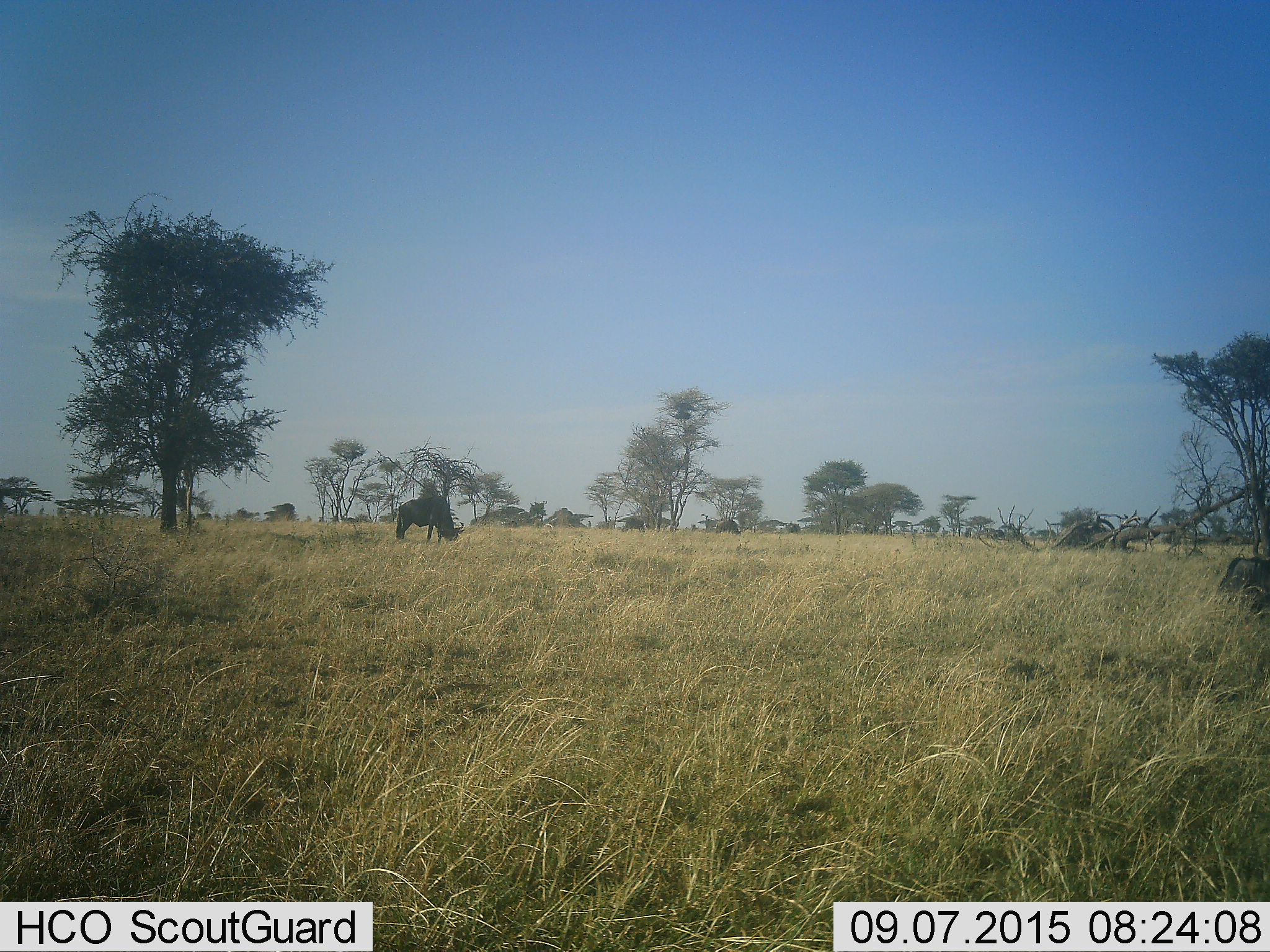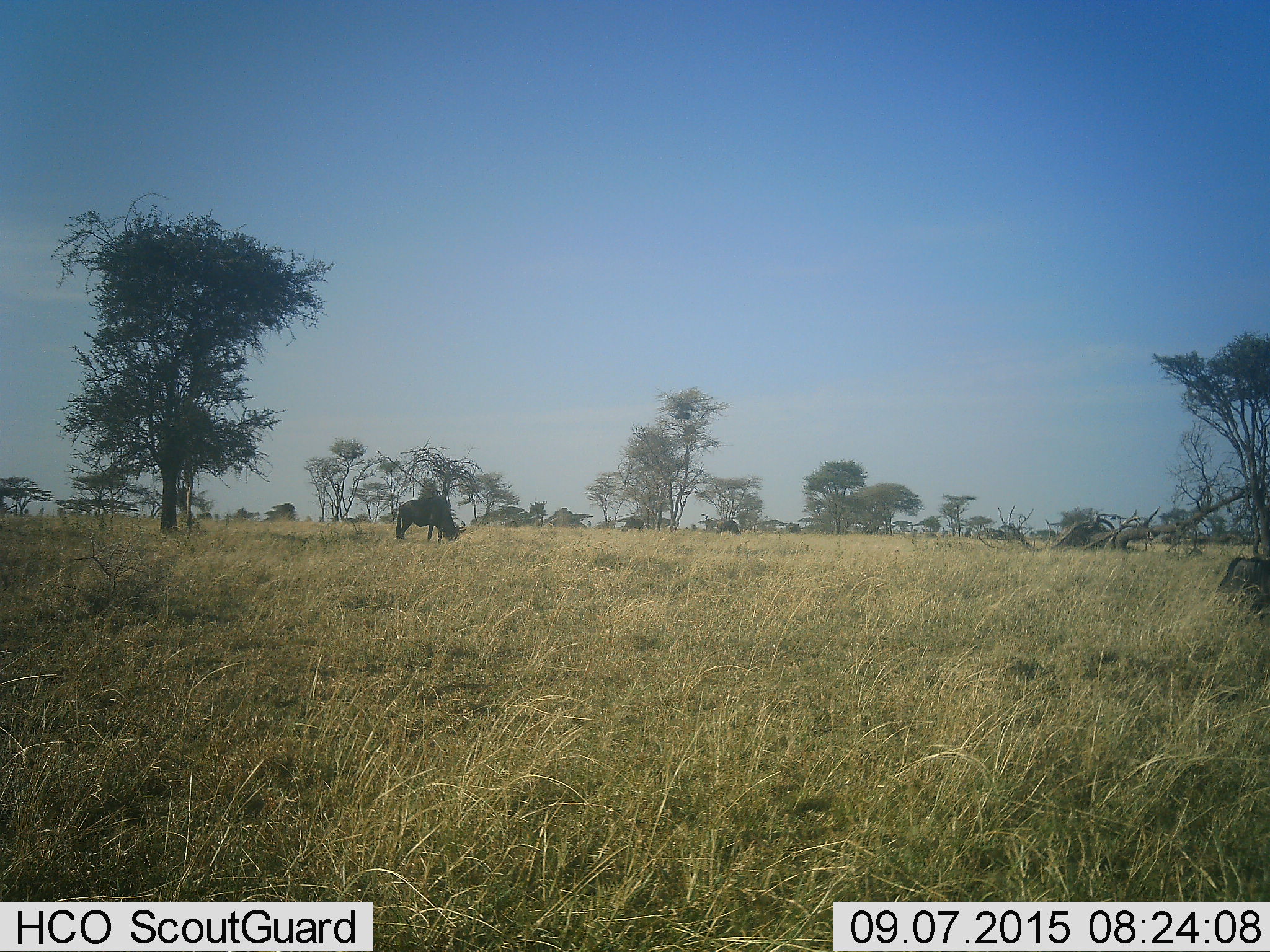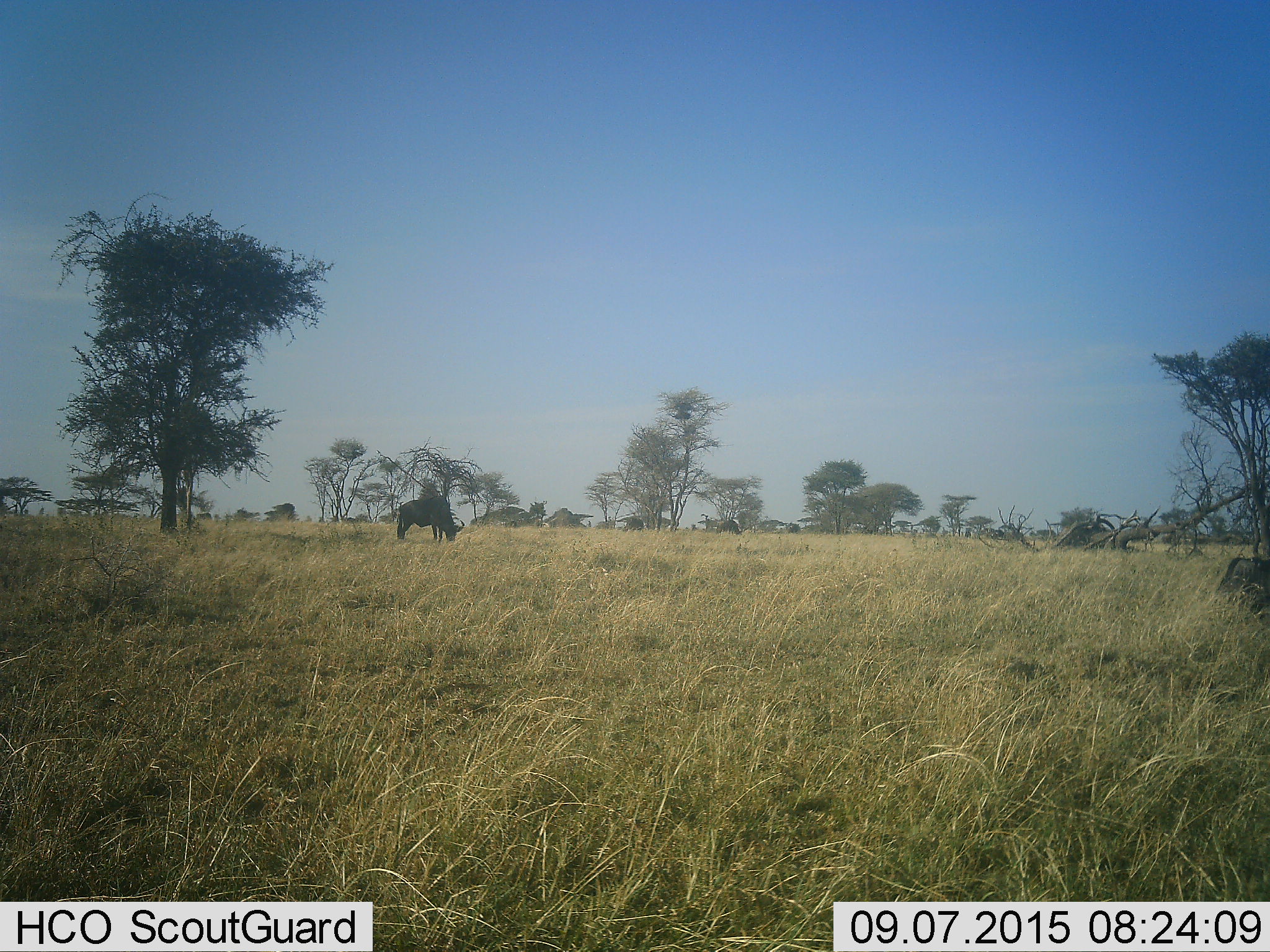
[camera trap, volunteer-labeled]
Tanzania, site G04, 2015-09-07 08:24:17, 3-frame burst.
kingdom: Animalia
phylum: Chordata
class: Mammalia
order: Artiodactyla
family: Bovidae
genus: Connochaetes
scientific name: Connochaetes taurinus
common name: blue wildebeest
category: wildebeest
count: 3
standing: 29%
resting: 21%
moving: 7%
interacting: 0%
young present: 0%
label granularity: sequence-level